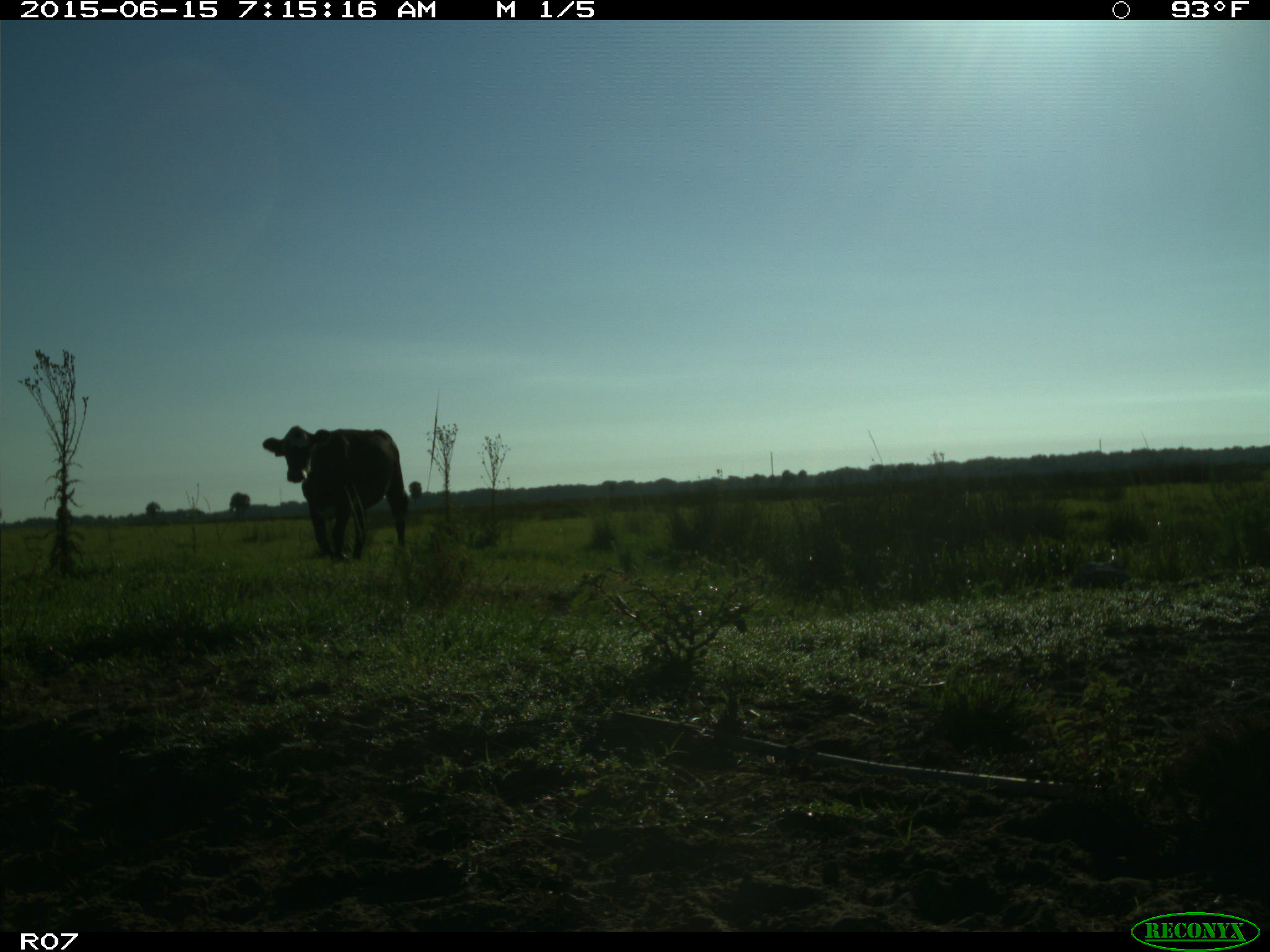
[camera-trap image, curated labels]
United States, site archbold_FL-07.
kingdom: Animalia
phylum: Chordata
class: Mammalia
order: Artiodactyla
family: Bovidae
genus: Bos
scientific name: Bos taurus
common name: domestic cow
Bos taurus (domestic cow).